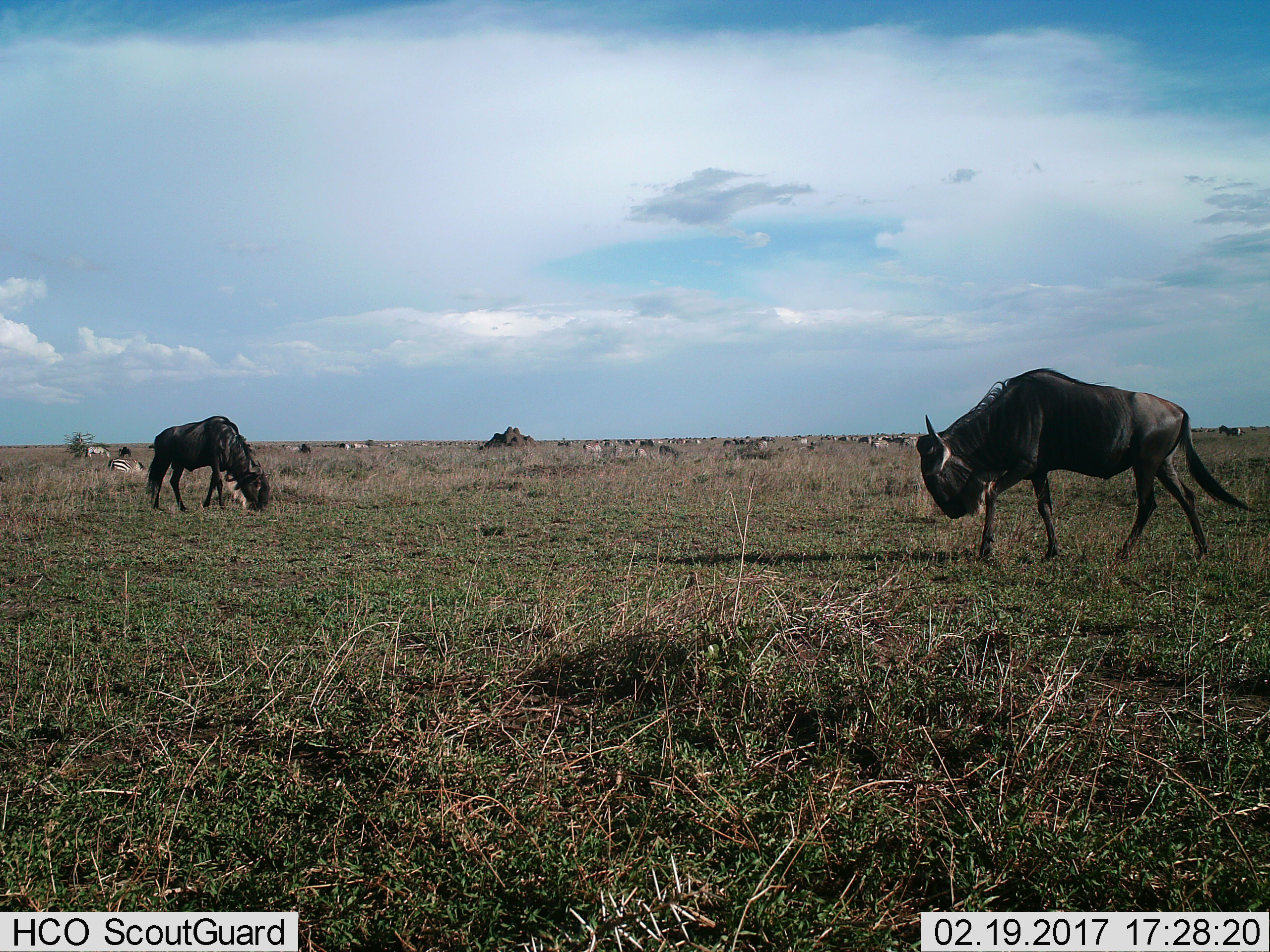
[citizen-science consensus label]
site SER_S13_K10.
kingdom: Animalia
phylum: Chordata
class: Mammalia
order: Artiodactyla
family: Bovidae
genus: Connochaetes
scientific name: Connochaetes taurinus taurinus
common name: blue wildebeest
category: wildebeestblue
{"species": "wildebeestblue (blue wildebeest) (Connochaetes taurinus taurinus)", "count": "4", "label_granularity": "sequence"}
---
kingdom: Animalia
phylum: Chordata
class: Mammalia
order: Perissodactyla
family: Equidae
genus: Equus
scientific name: Equus quagga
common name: plains zebra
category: zebraplains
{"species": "zebraplains (plains zebra) (Equus quagga)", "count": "11-50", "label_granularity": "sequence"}